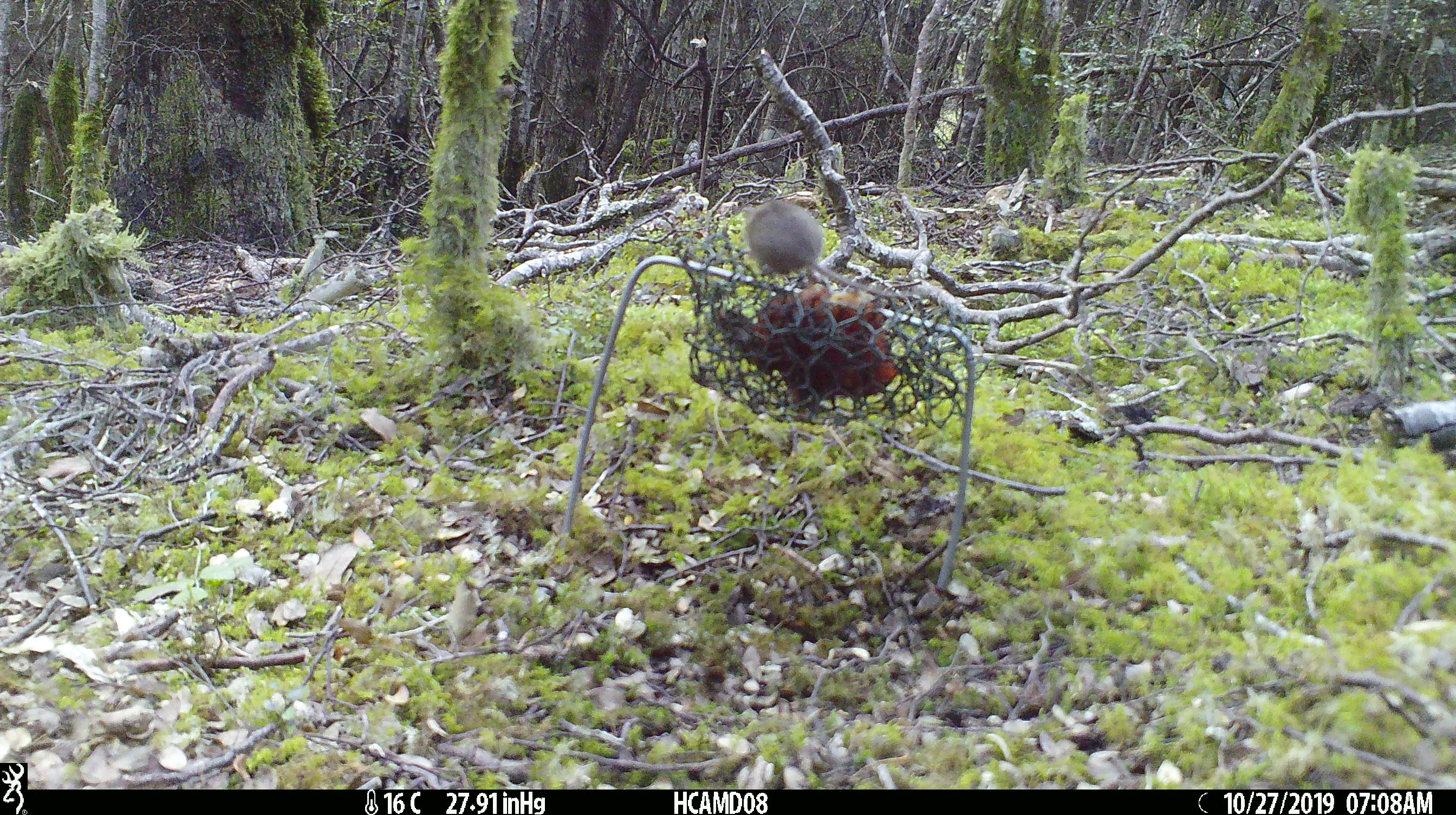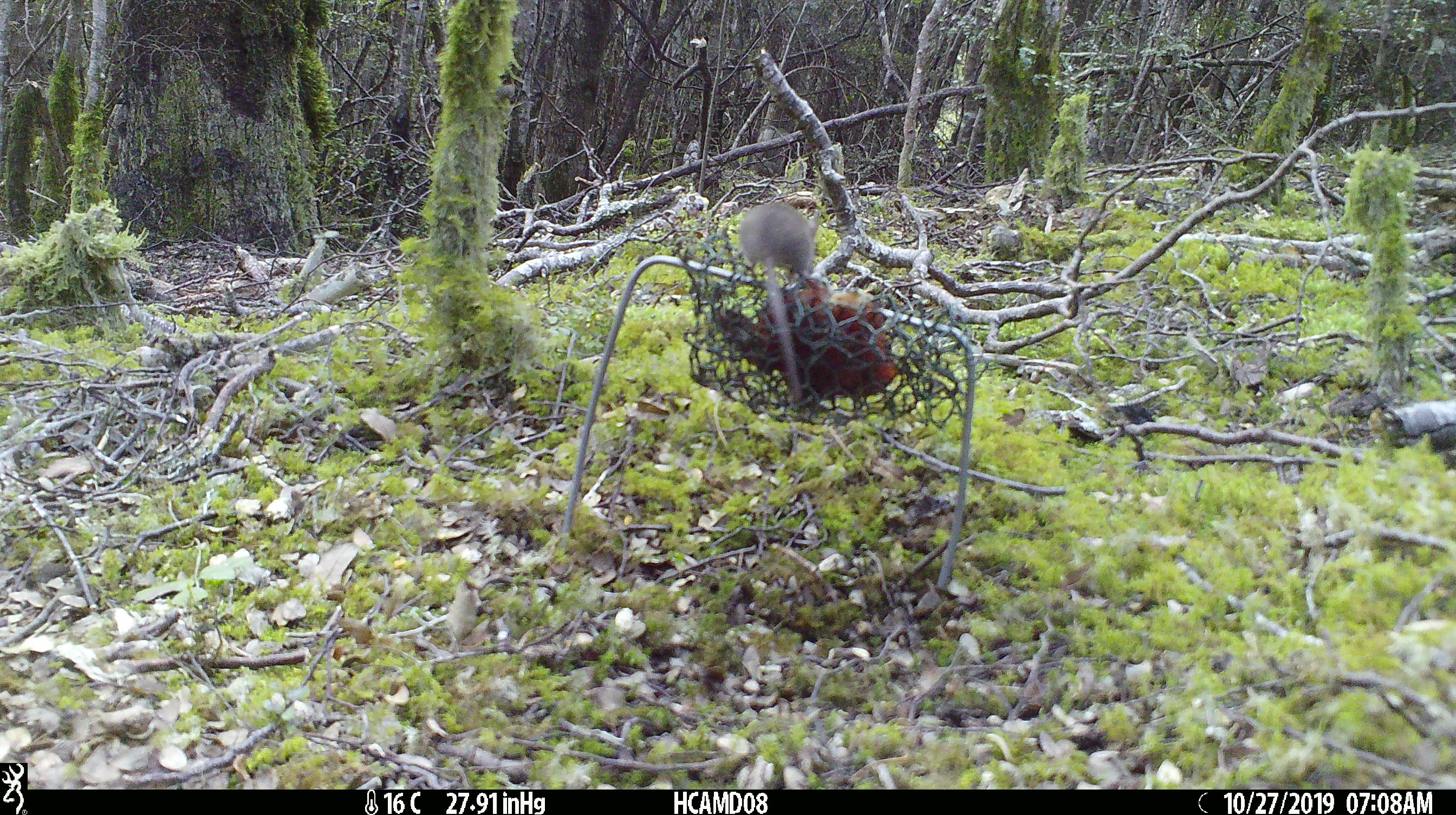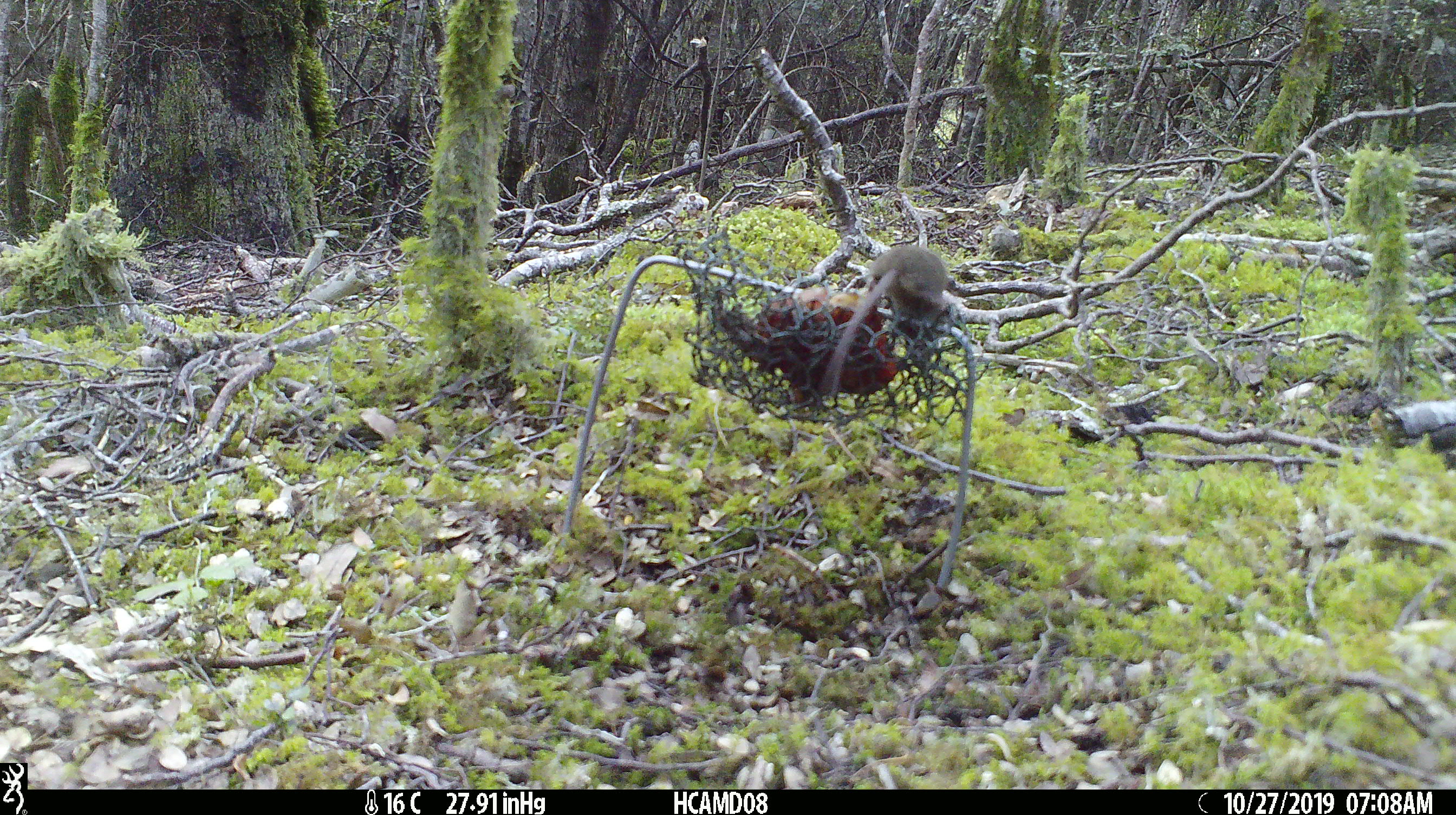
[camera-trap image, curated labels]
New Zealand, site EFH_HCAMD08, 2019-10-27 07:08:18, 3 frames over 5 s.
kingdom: Animalia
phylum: Chordata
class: Mammalia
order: Rodentia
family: Muridae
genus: Mus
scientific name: Mus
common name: mouse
Mouse (Mus).